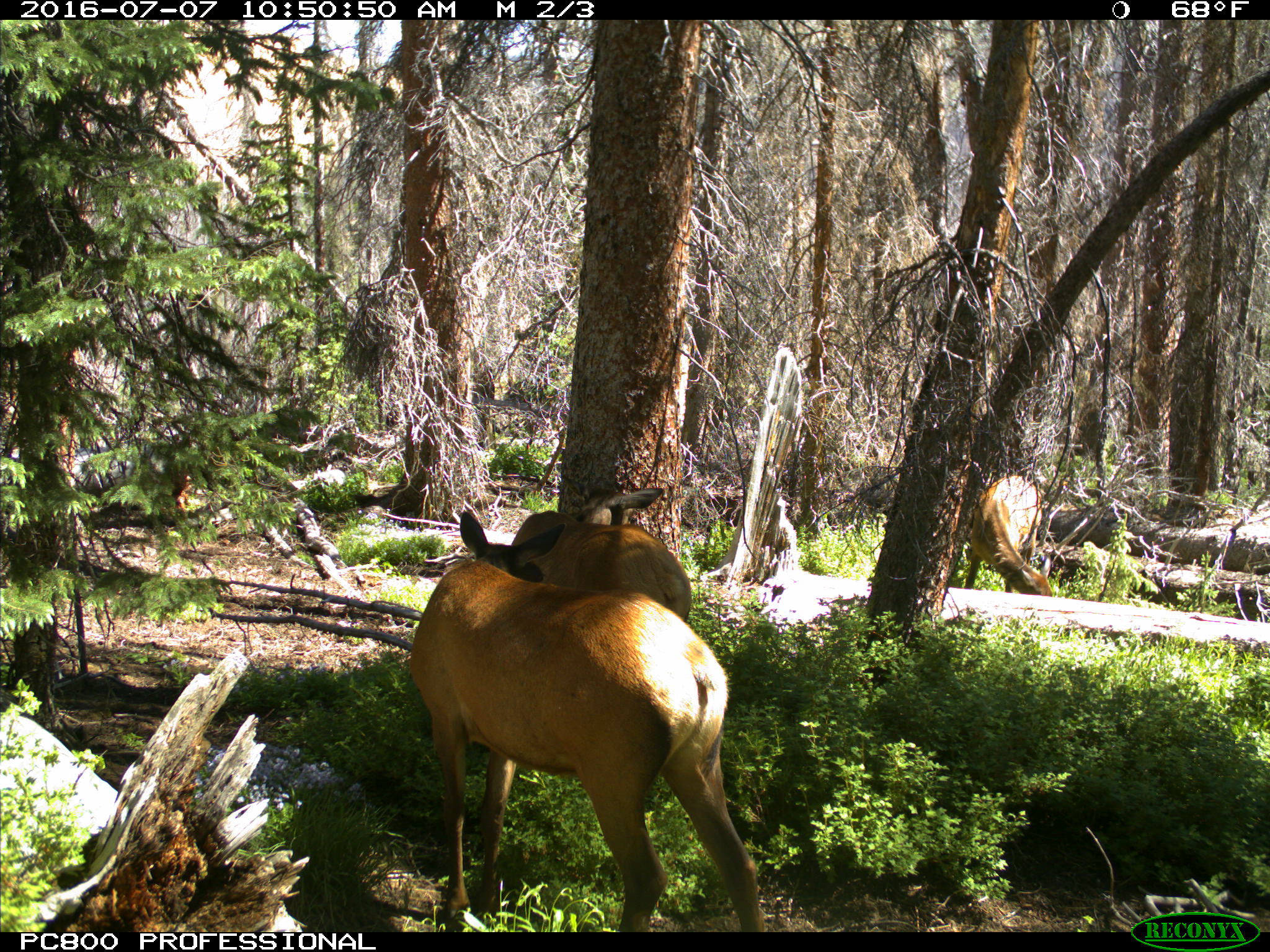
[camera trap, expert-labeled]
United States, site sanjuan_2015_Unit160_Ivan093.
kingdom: Animalia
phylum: Chordata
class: Mammalia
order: Artiodactyla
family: Cervidae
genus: Cervus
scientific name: Cervus elaphus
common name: red deer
Cervus elaphus (red deer).